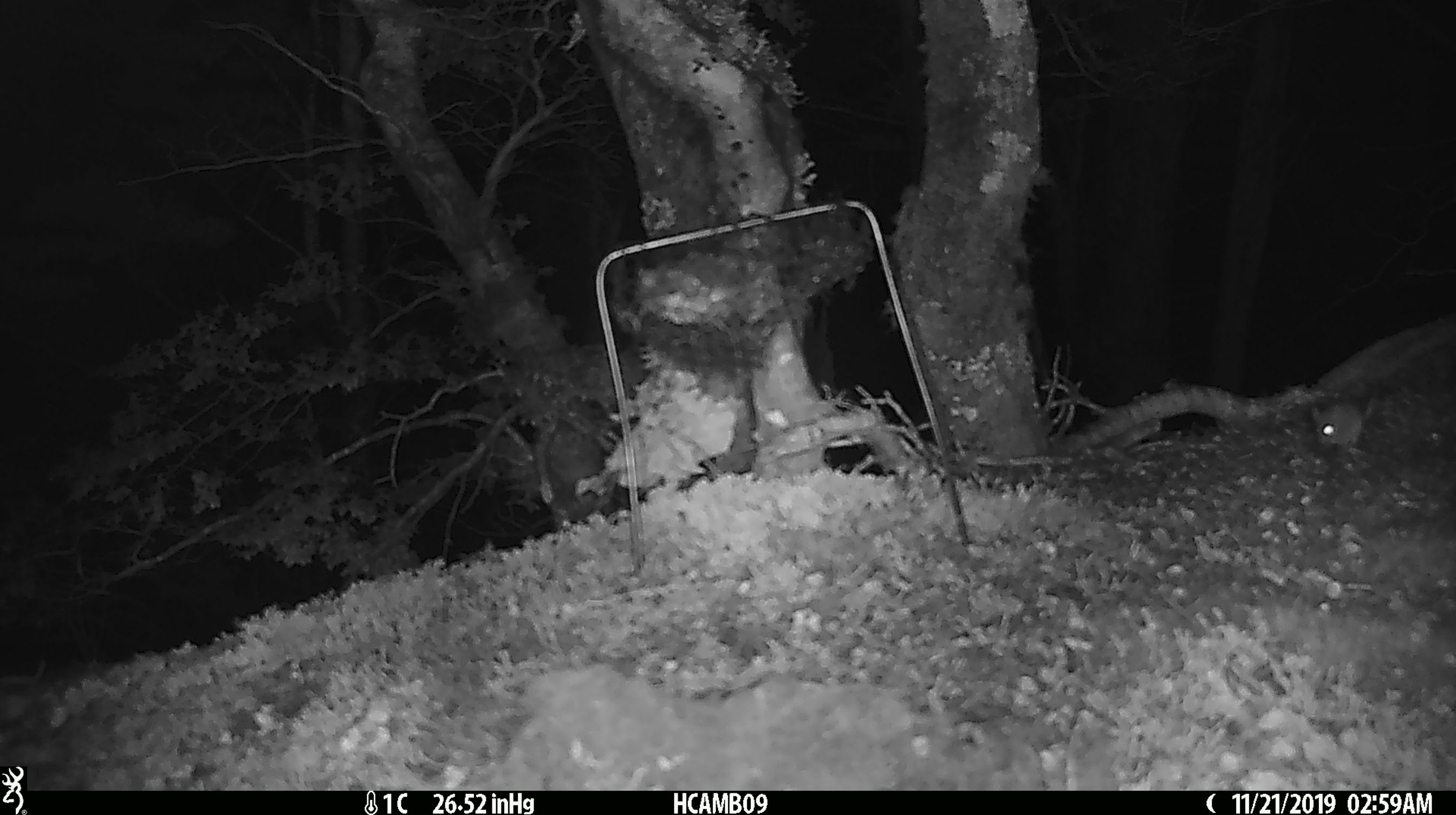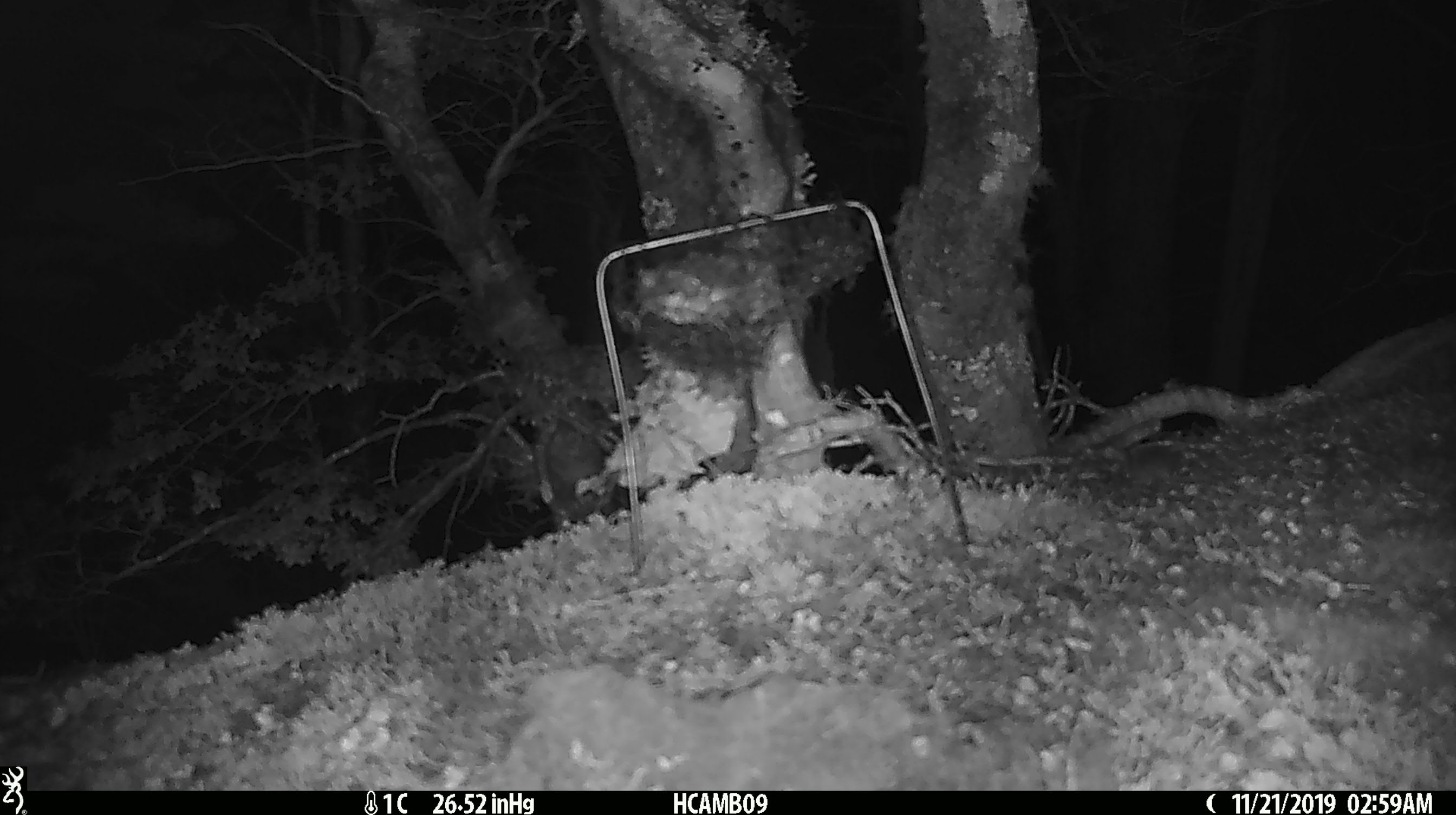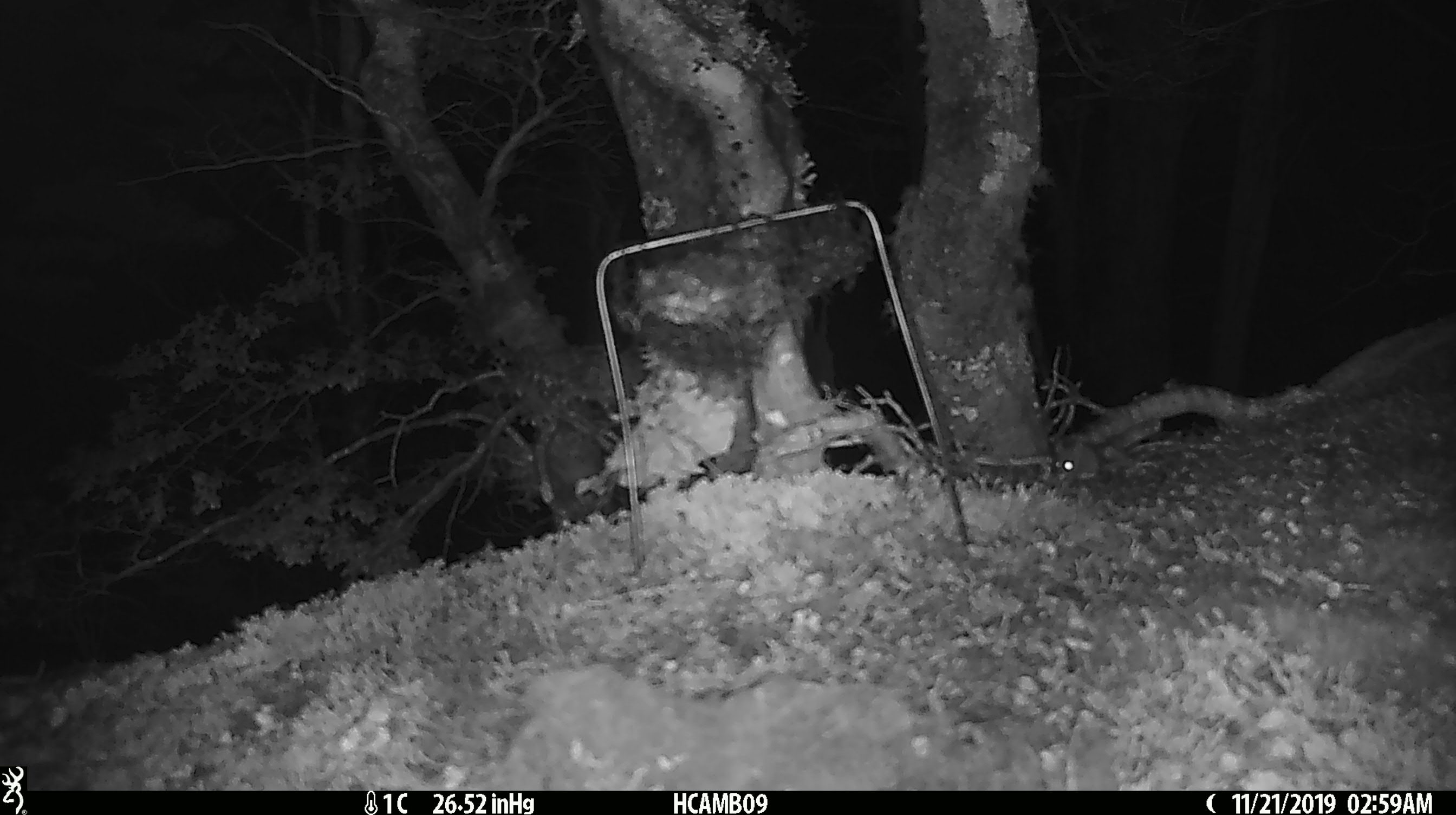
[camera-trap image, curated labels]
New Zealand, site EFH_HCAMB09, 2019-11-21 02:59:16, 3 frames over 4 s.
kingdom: Animalia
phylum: Chordata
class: Mammalia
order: Rodentia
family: Muridae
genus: Mus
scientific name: Mus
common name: mouse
Mouse (Mus).